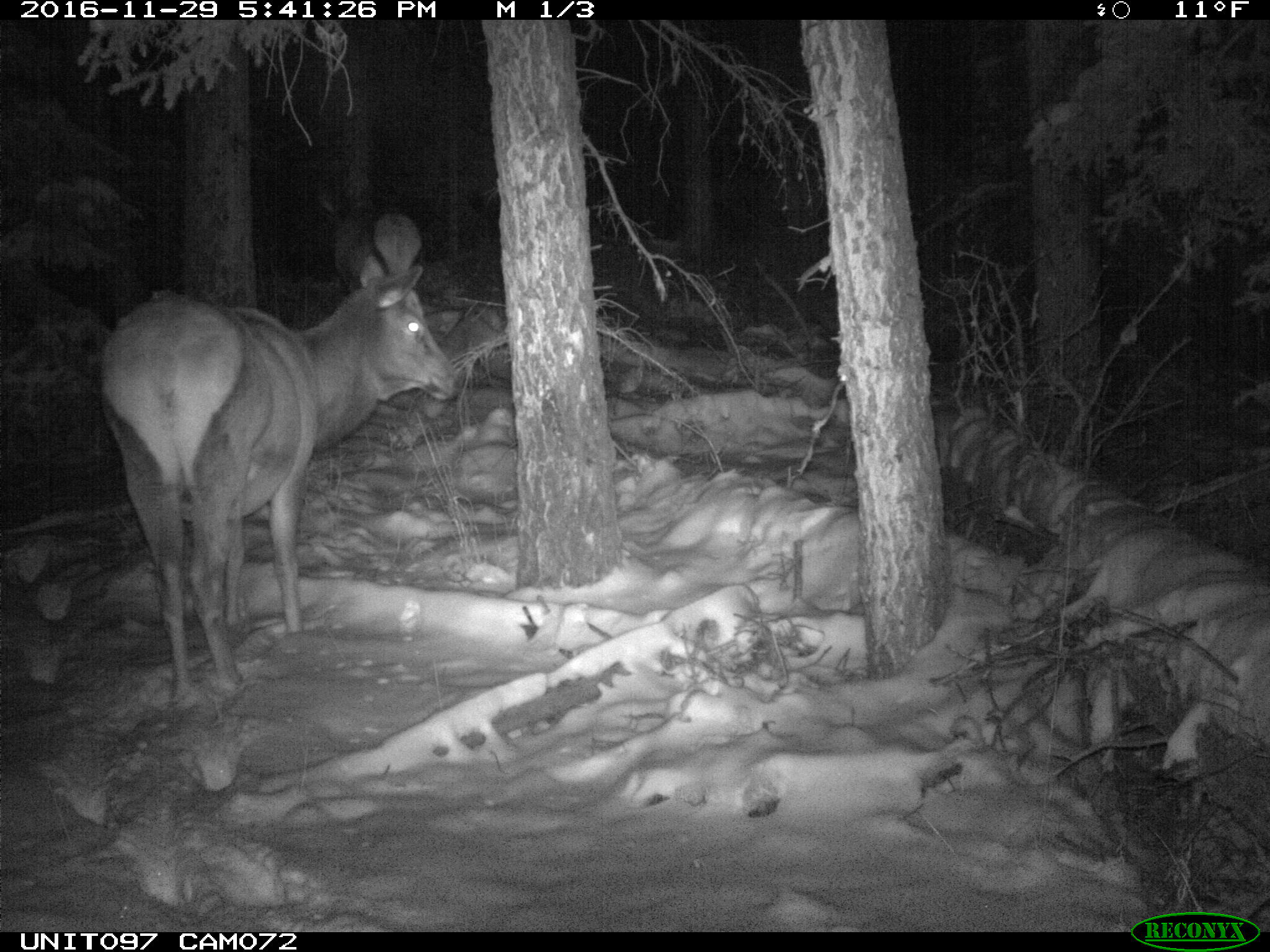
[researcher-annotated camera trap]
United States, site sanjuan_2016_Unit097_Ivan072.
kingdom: Animalia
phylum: Chordata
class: Mammalia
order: Artiodactyla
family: Cervidae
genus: Cervus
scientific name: Cervus elaphus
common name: red deer